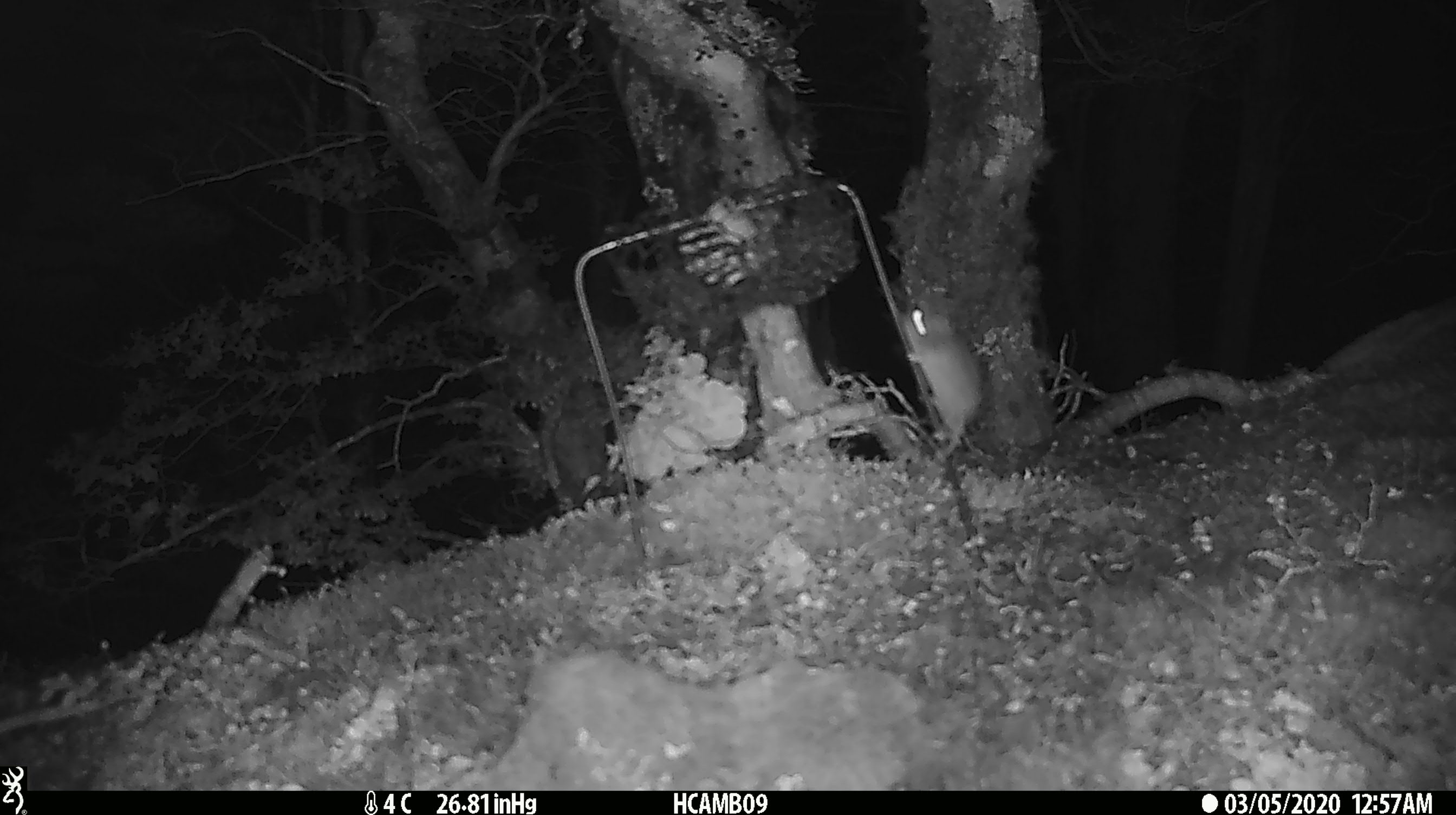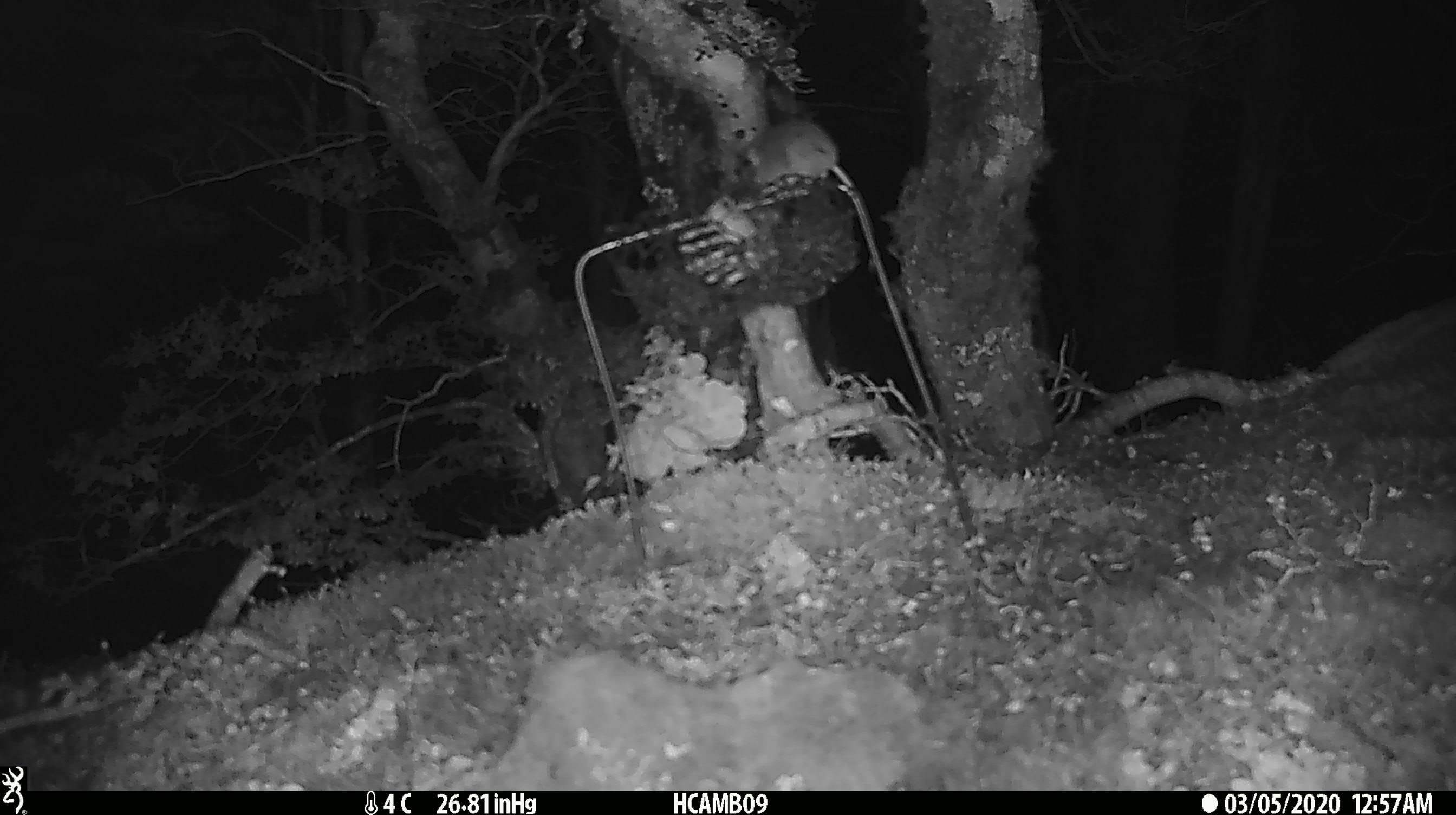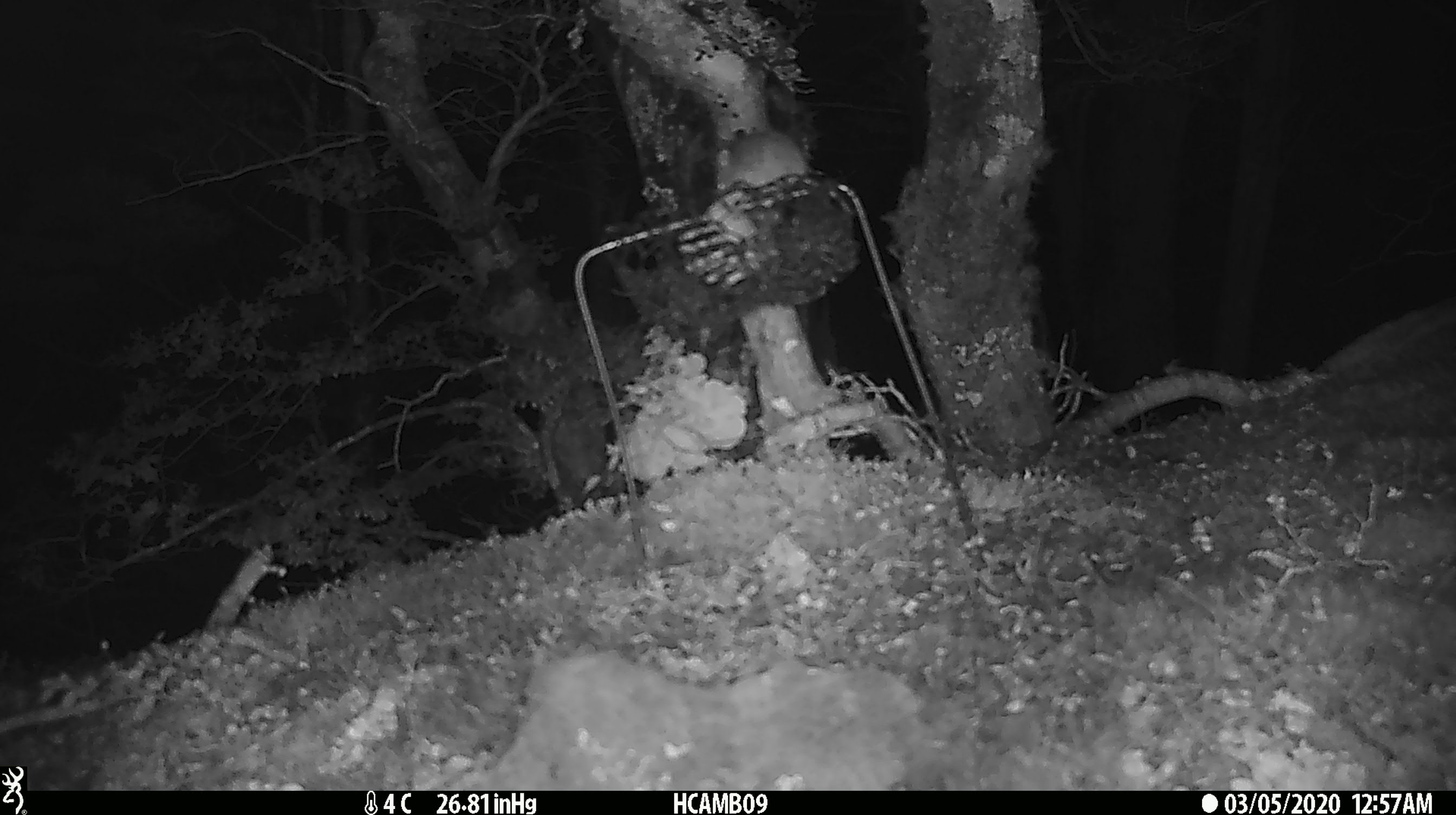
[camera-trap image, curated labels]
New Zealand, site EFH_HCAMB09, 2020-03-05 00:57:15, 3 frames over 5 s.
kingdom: Animalia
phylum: Chordata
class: Mammalia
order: Rodentia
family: Muridae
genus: Mus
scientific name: Mus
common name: mouse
Mouse (Mus).